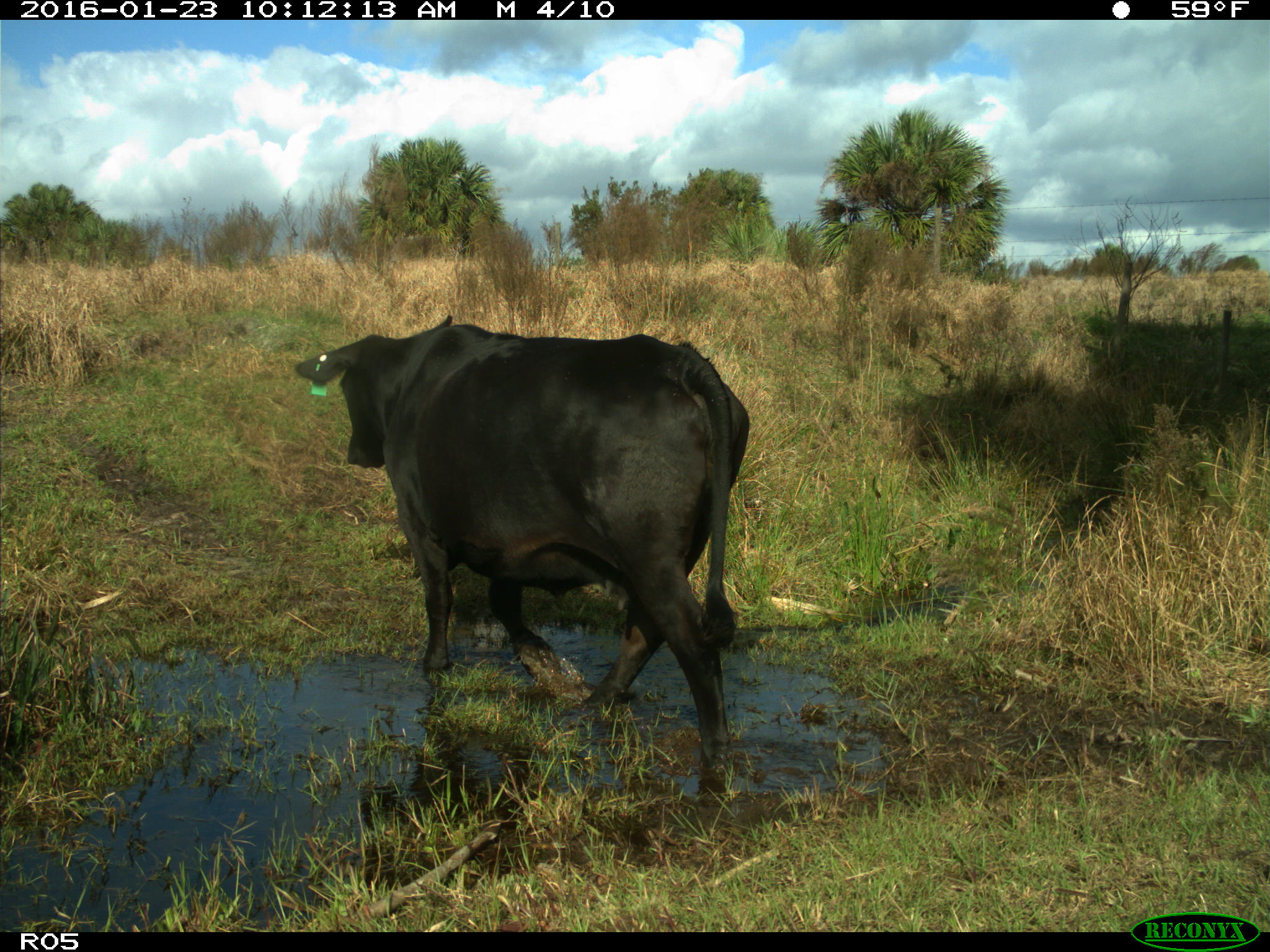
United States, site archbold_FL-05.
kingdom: Animalia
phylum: Chordata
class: Mammalia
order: Artiodactyla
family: Bovidae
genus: Bos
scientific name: Bos taurus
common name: domestic cow